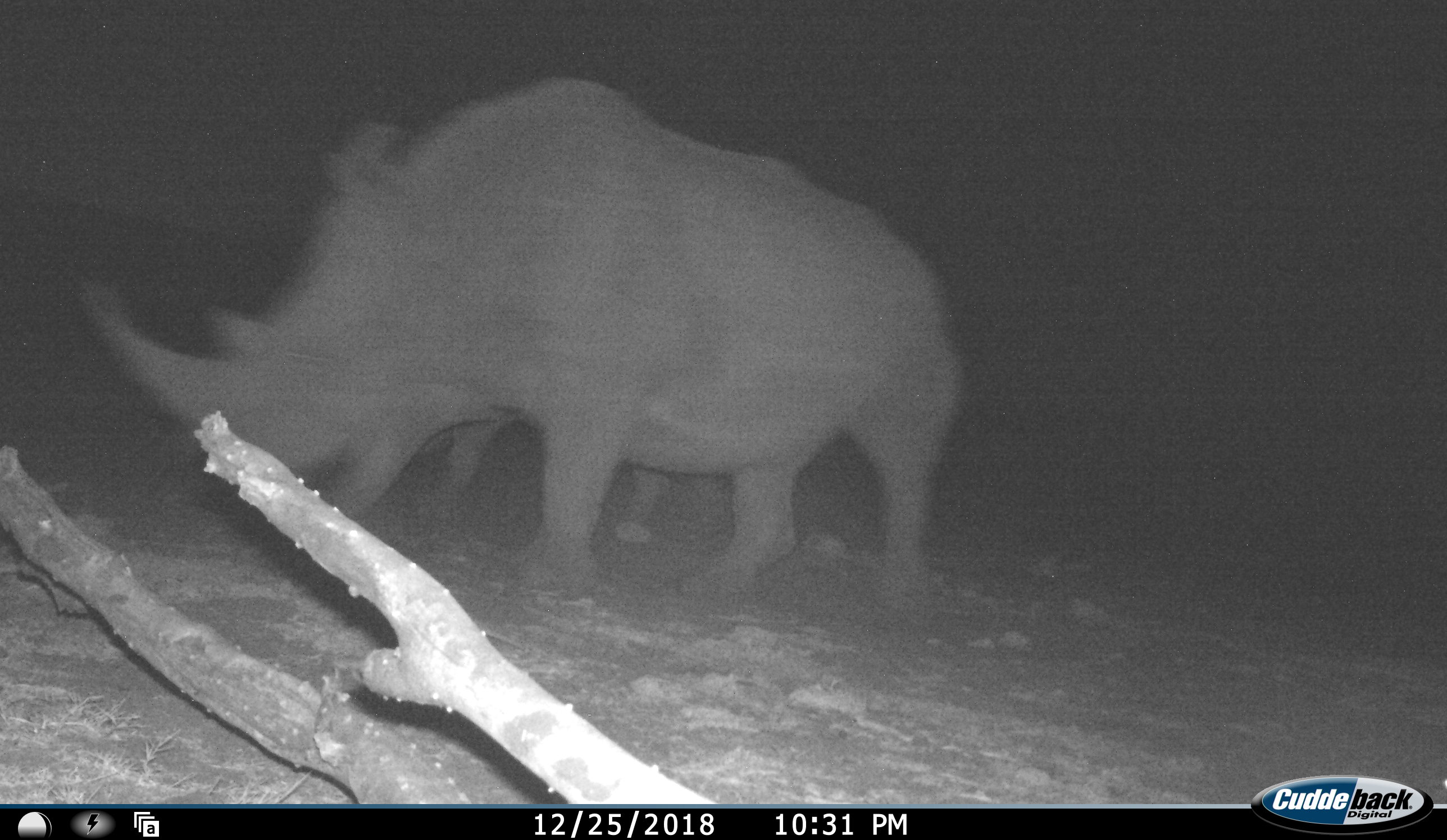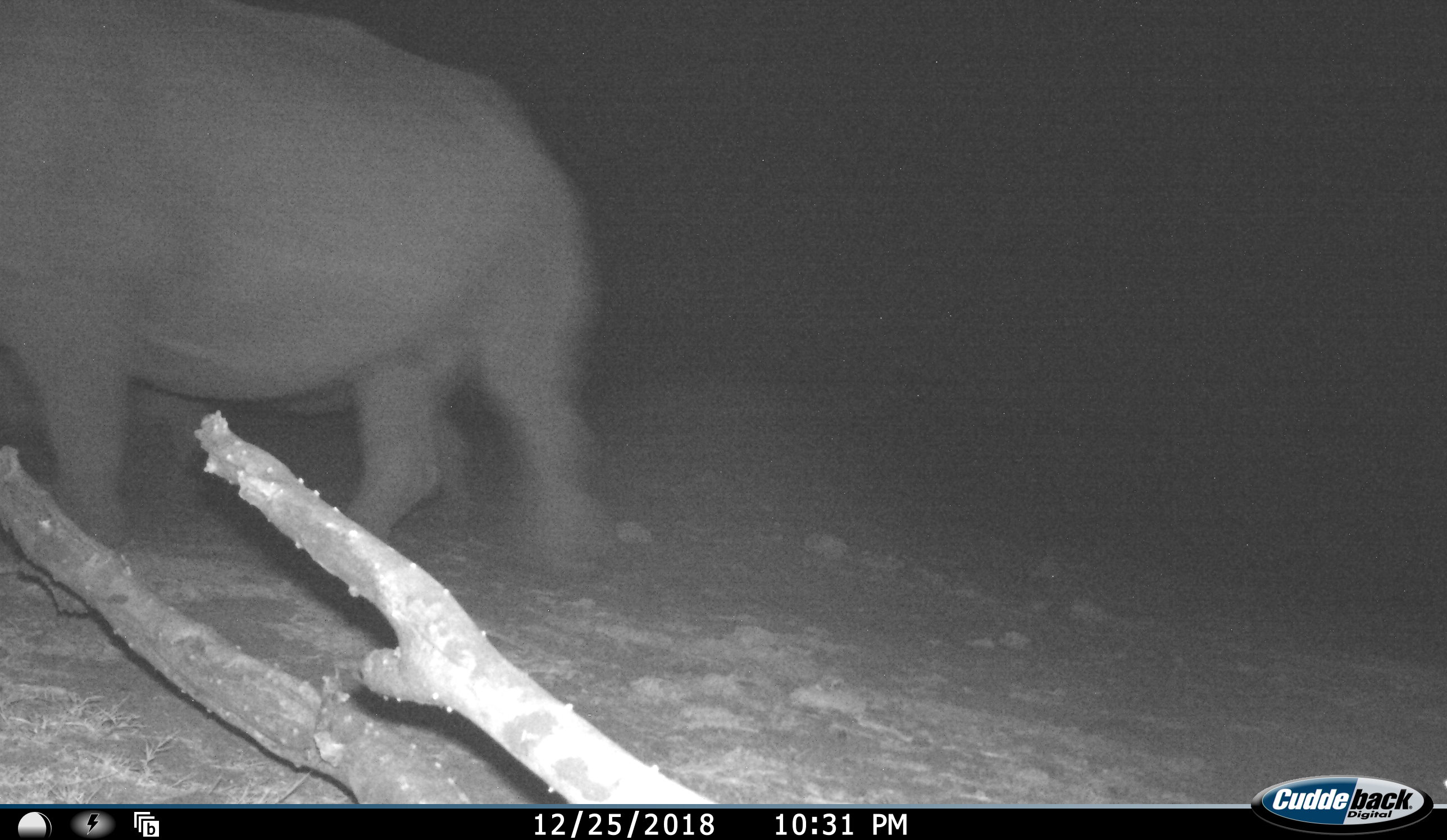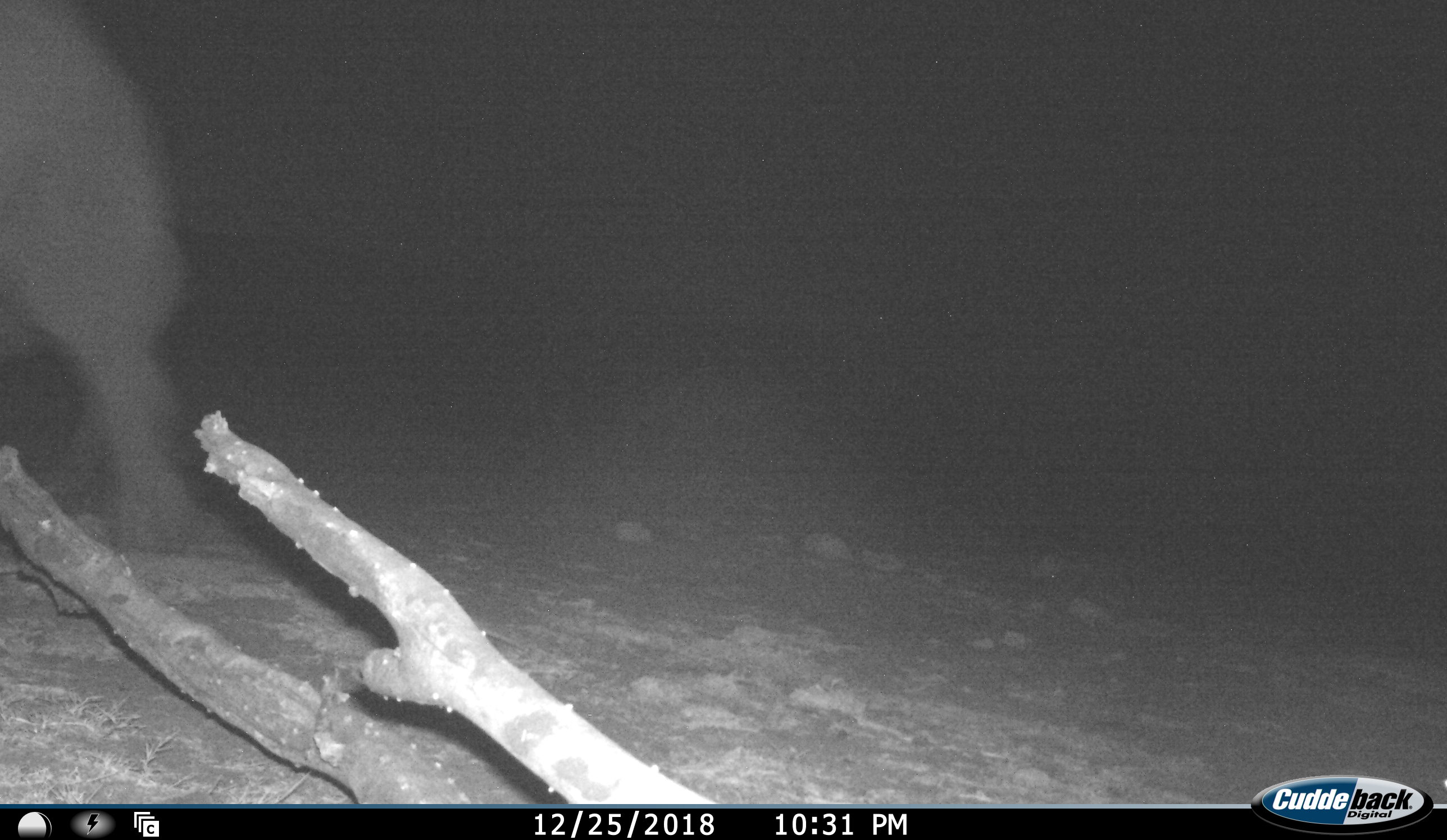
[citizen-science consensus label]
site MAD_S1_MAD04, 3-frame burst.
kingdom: Animalia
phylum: Chordata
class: Mammalia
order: Perissodactyla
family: Rhinocerotidae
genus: Ceratotherium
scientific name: Ceratotherium simum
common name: white rhinoceros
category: rhinoceroswhite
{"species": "rhinoceroswhite (white rhinoceros) (Ceratotherium simum)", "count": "2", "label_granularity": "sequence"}